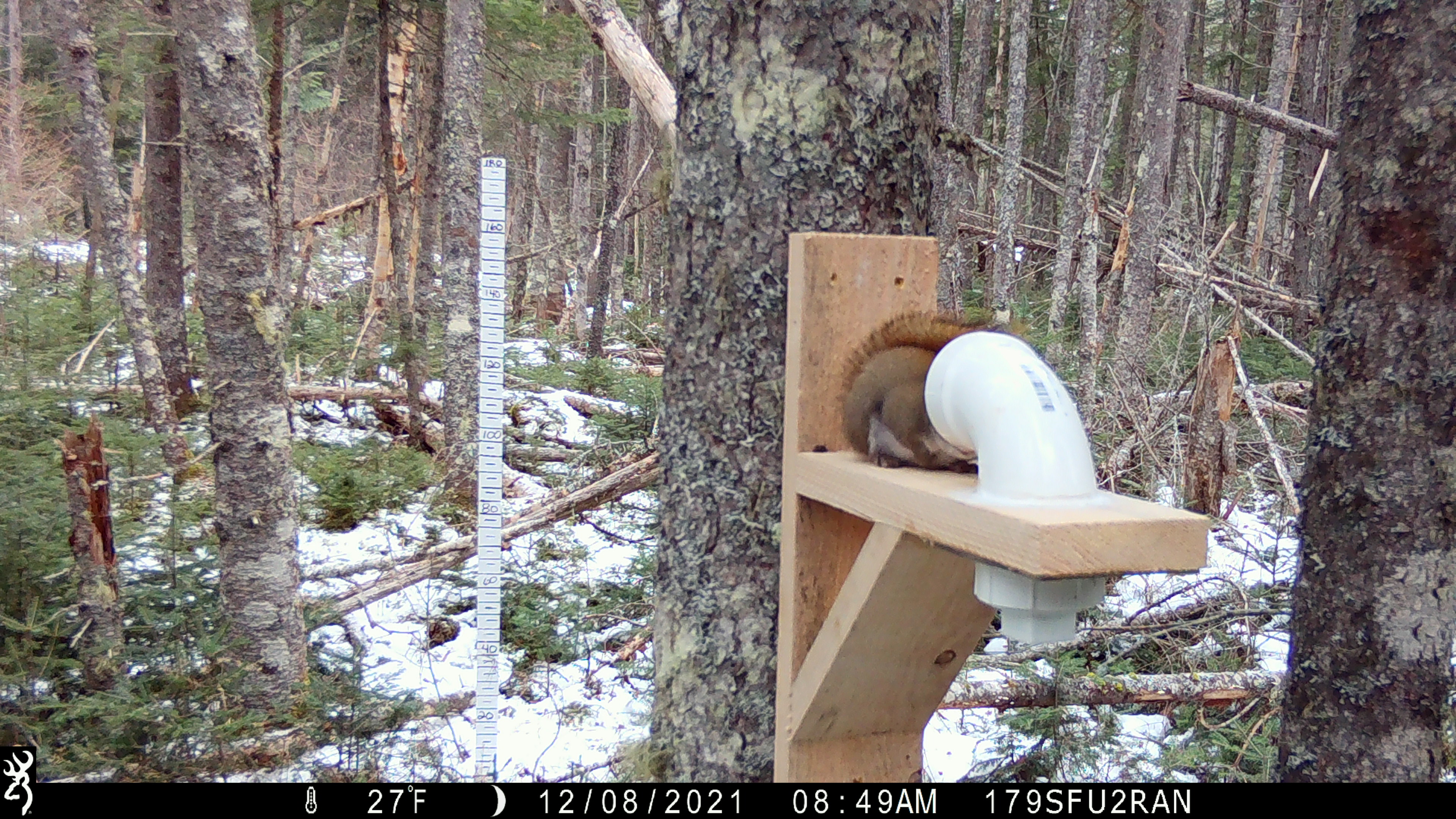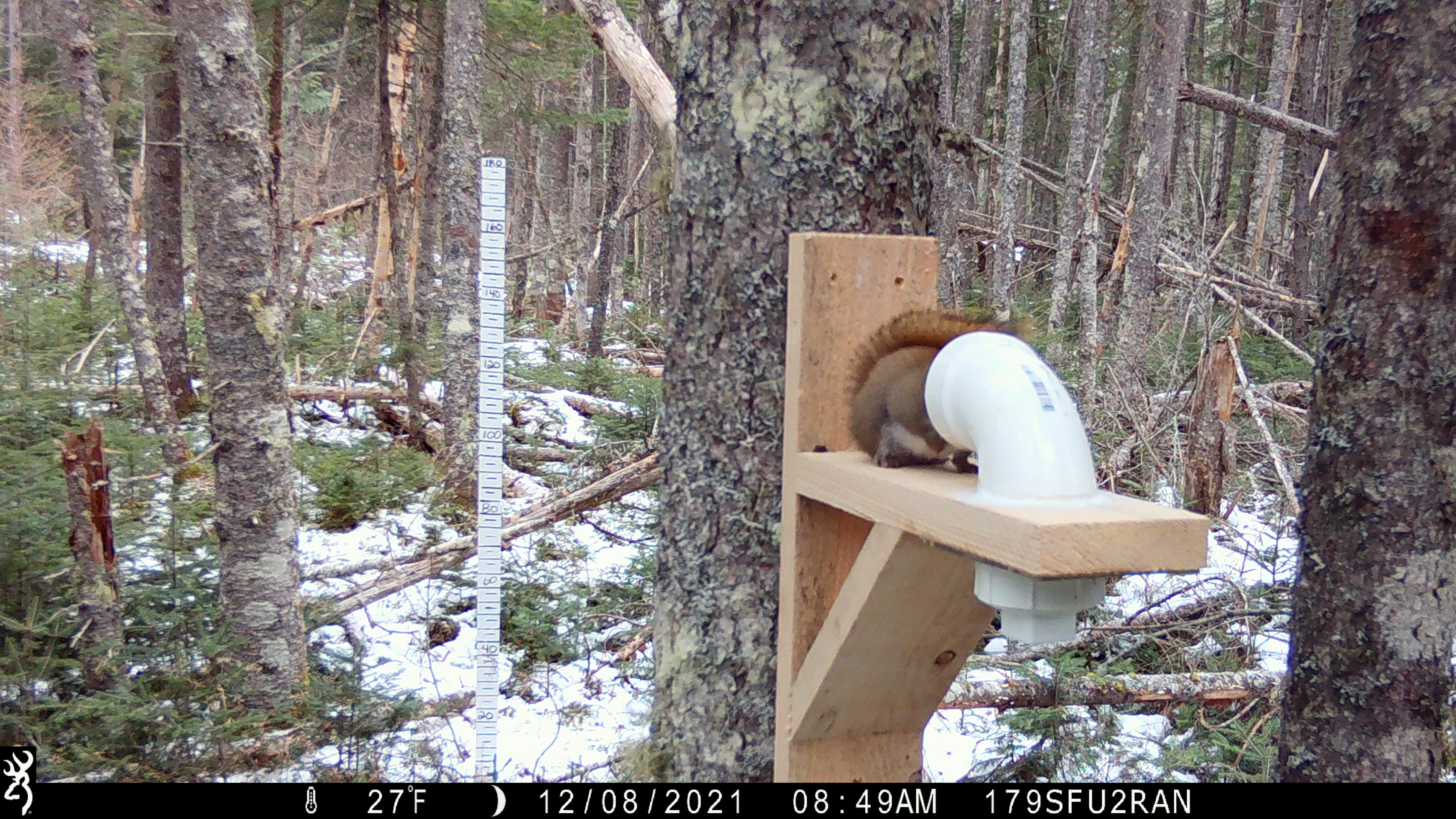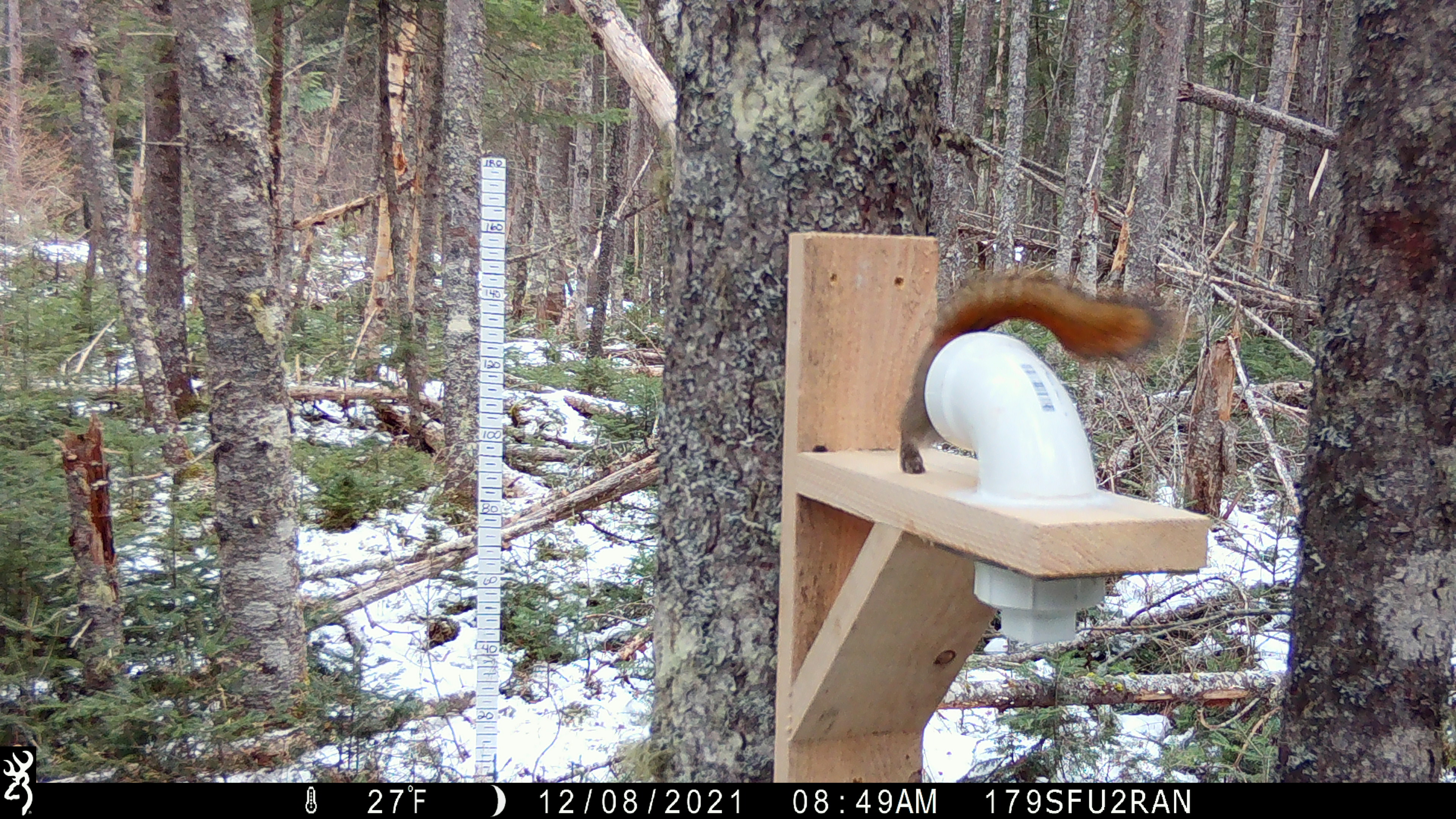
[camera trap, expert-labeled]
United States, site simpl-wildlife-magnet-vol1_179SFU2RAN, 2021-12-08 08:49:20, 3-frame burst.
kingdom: Animalia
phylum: Chordata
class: Mammalia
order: Rodentia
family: Sciuridae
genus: Tamiasciurus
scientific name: Tamiasciurus hudsonicus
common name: red squirrel